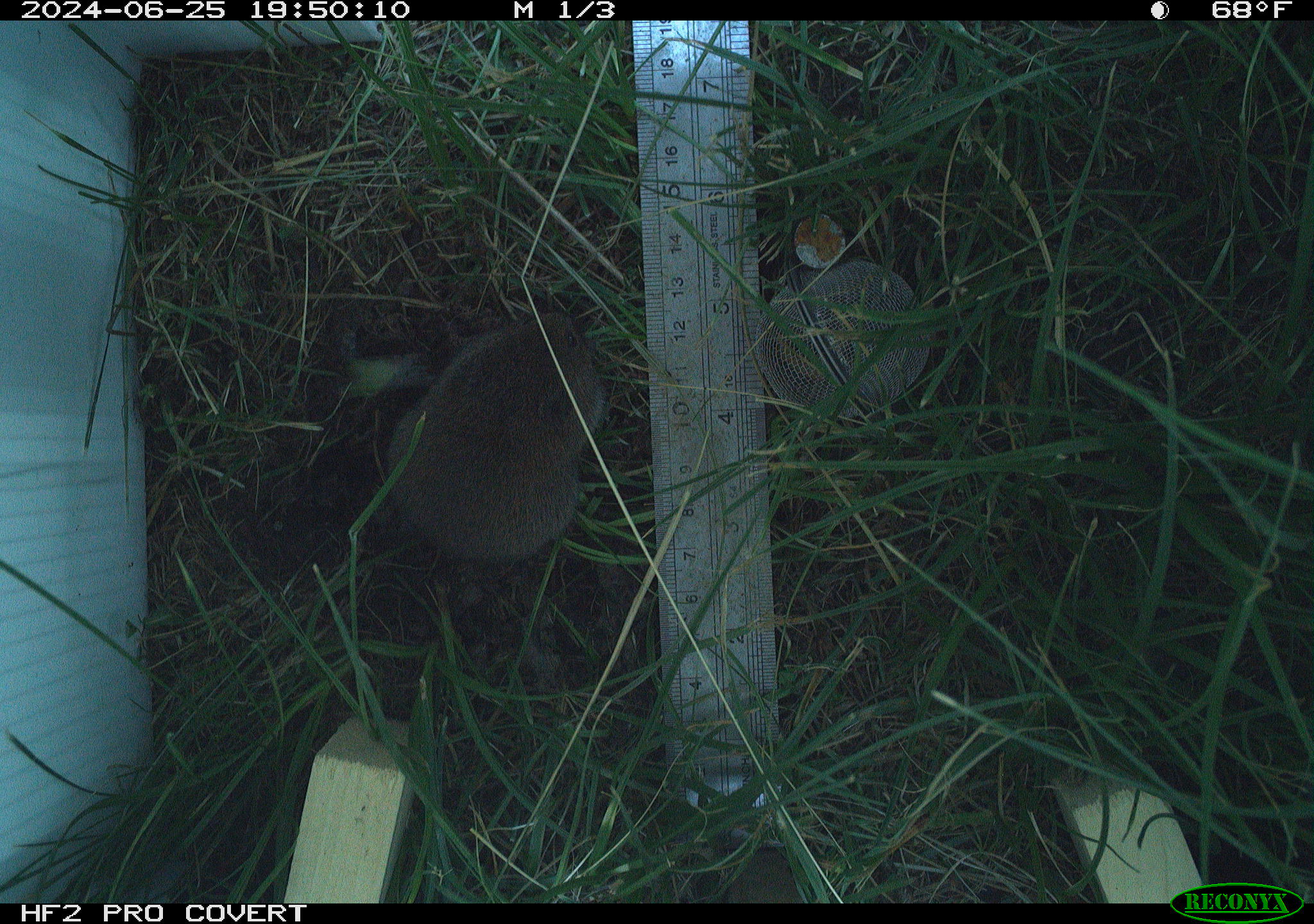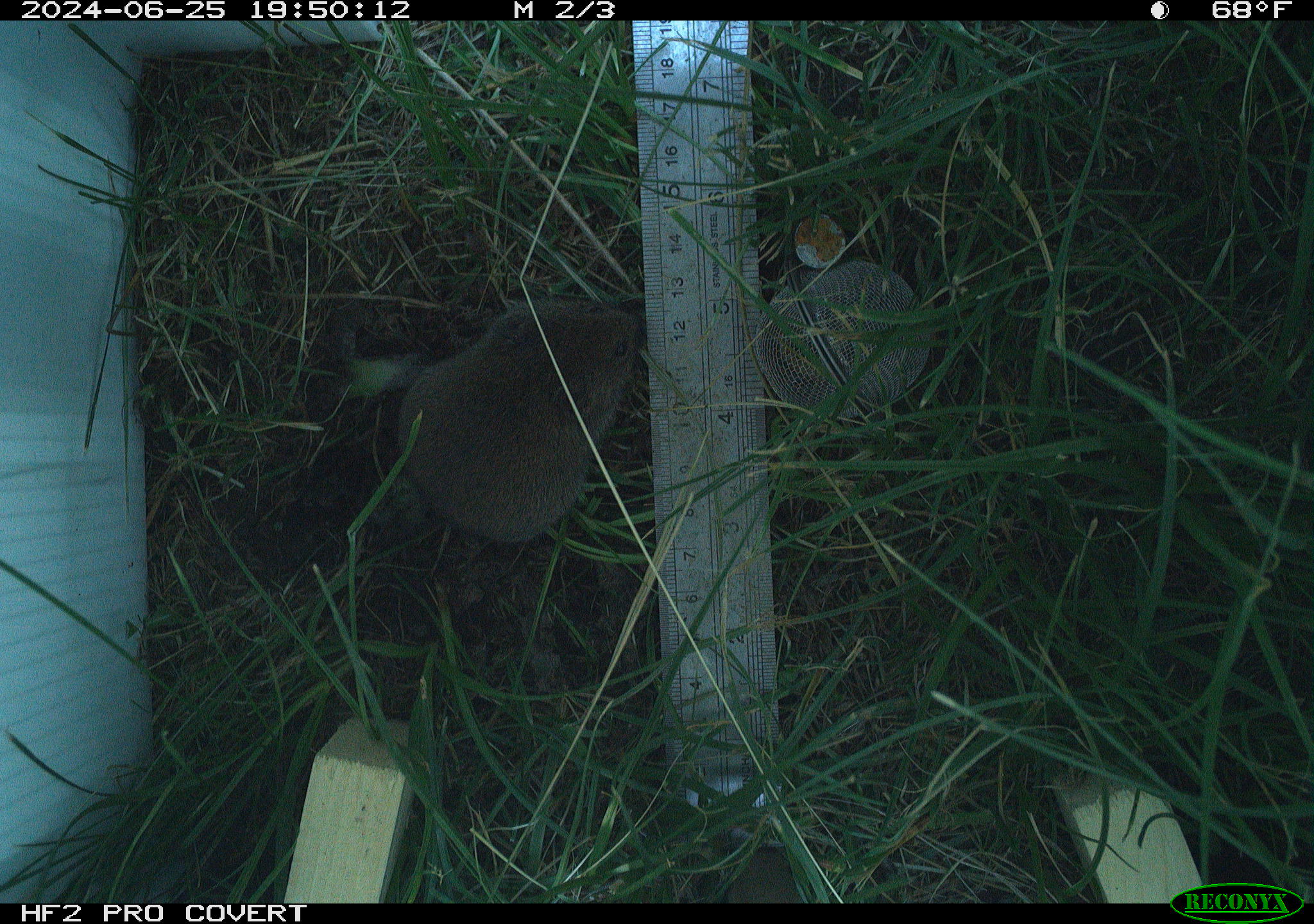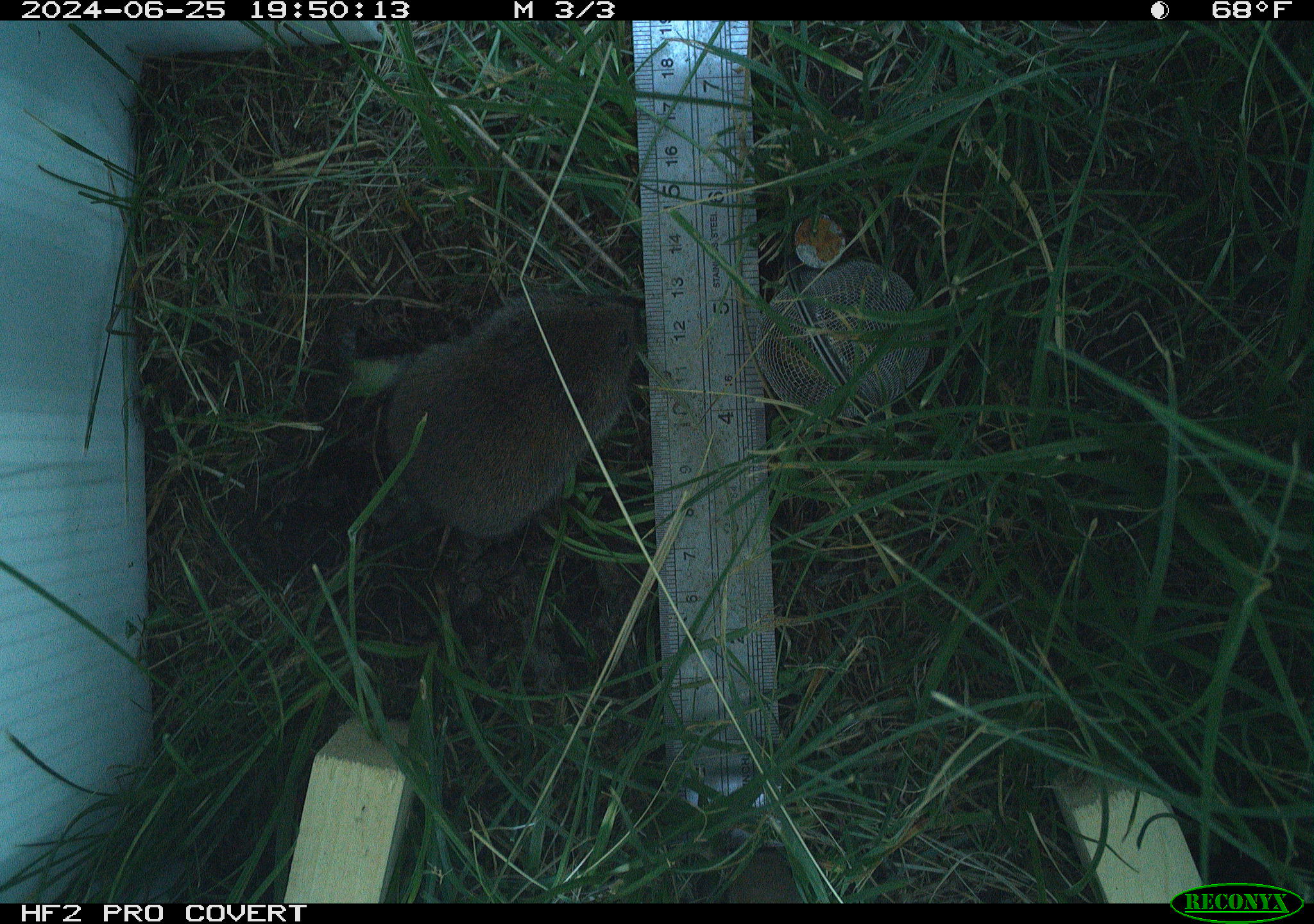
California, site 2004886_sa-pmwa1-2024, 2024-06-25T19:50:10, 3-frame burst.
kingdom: Animalia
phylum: Chordata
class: Mammalia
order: Rodentia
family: Cricetidae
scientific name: Arvicolinae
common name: voles, lemmings, and muskrats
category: arvicolinae subfamily